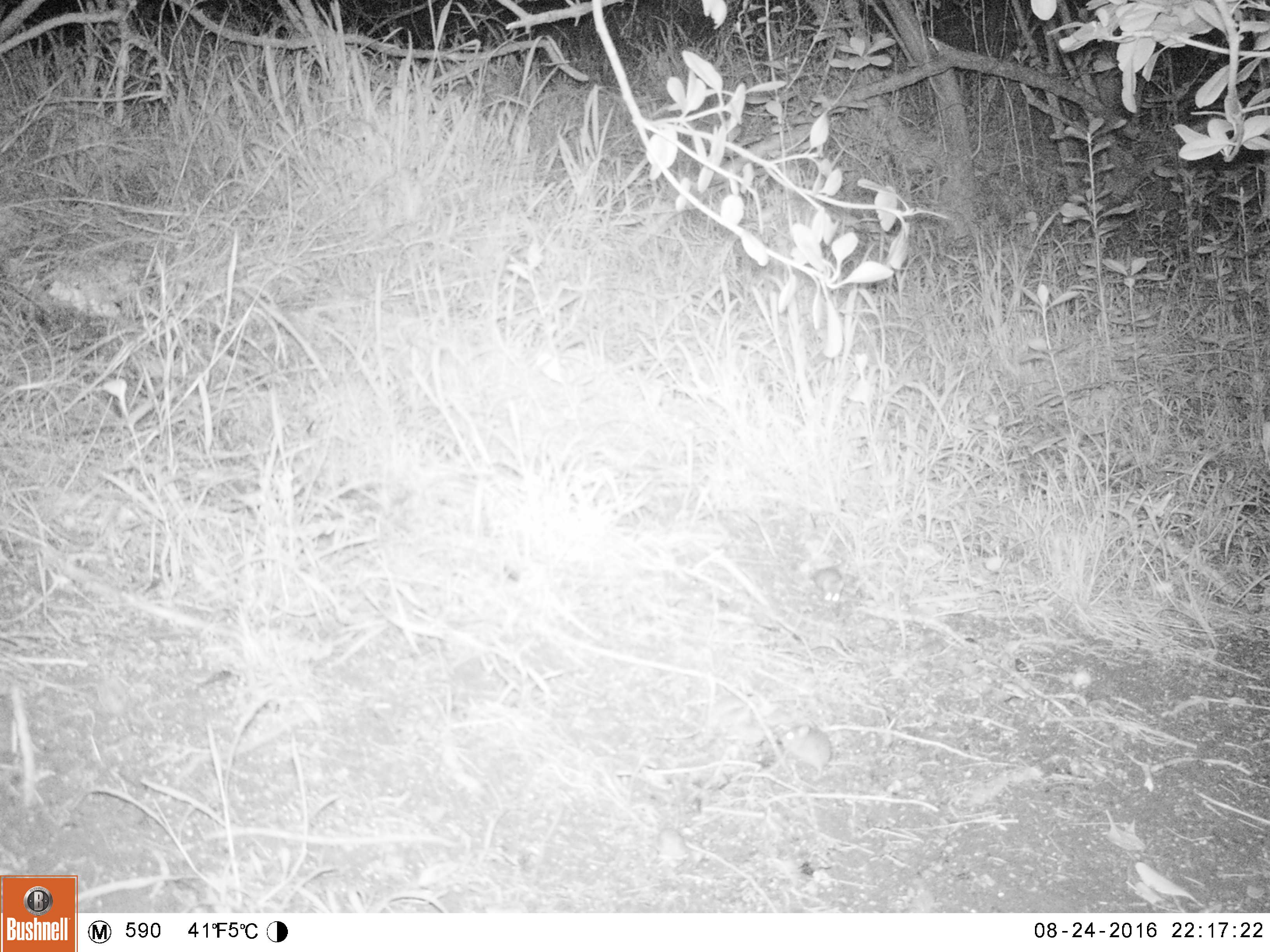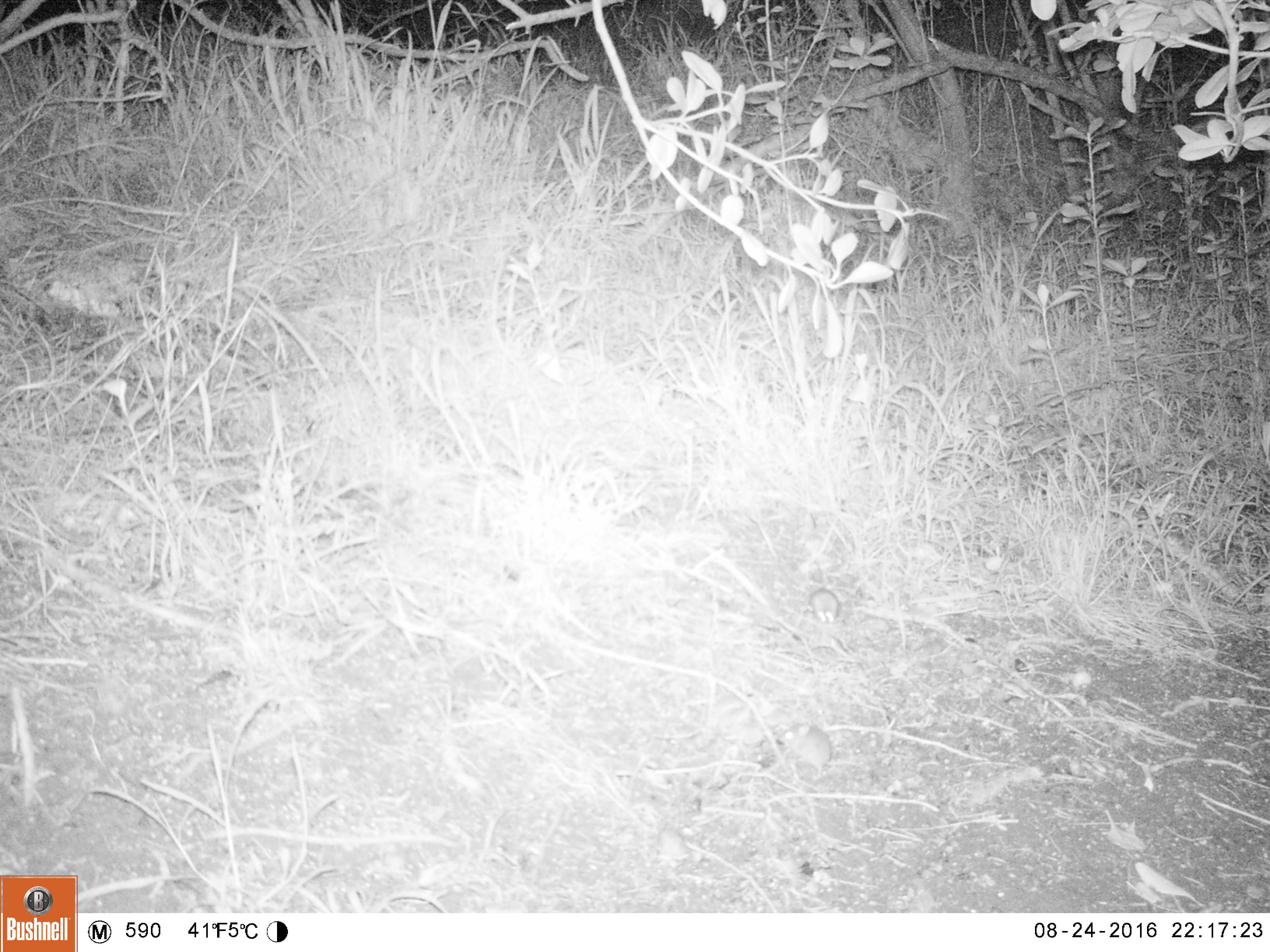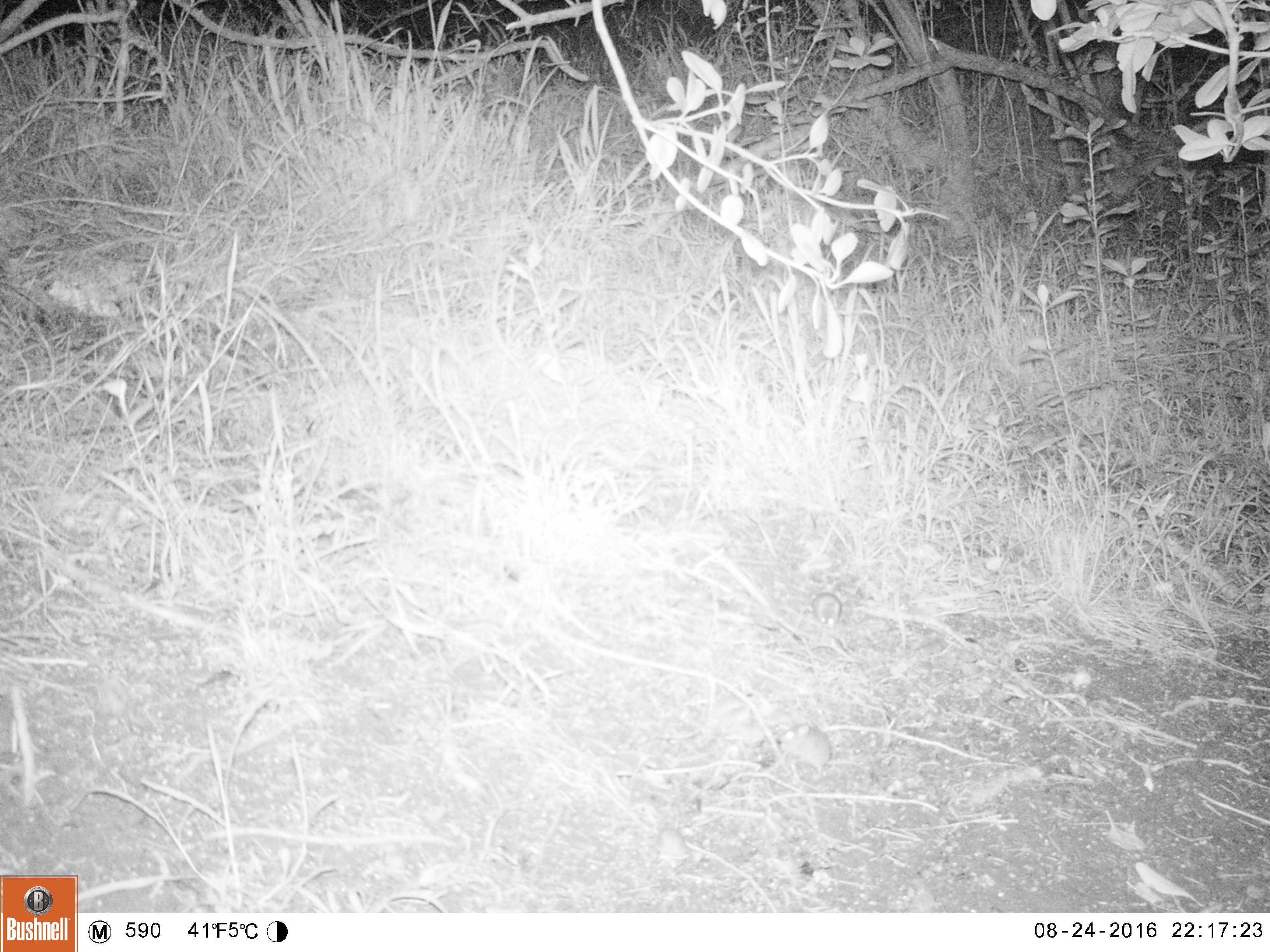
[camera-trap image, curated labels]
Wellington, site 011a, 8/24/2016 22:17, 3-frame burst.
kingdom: Animalia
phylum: Chordata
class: Mammalia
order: Rodentia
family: Muridae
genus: Mus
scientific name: Mus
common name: mouse